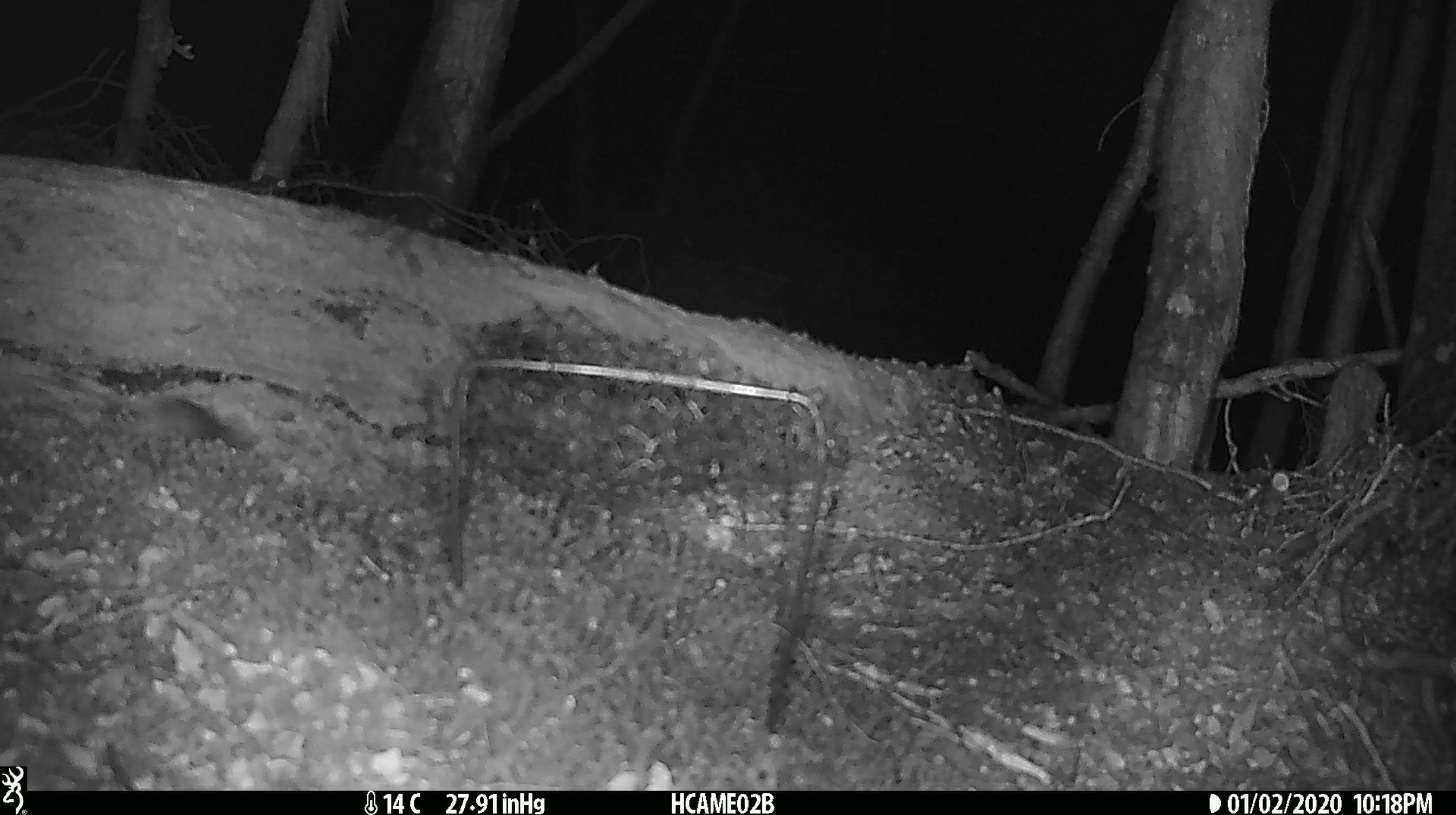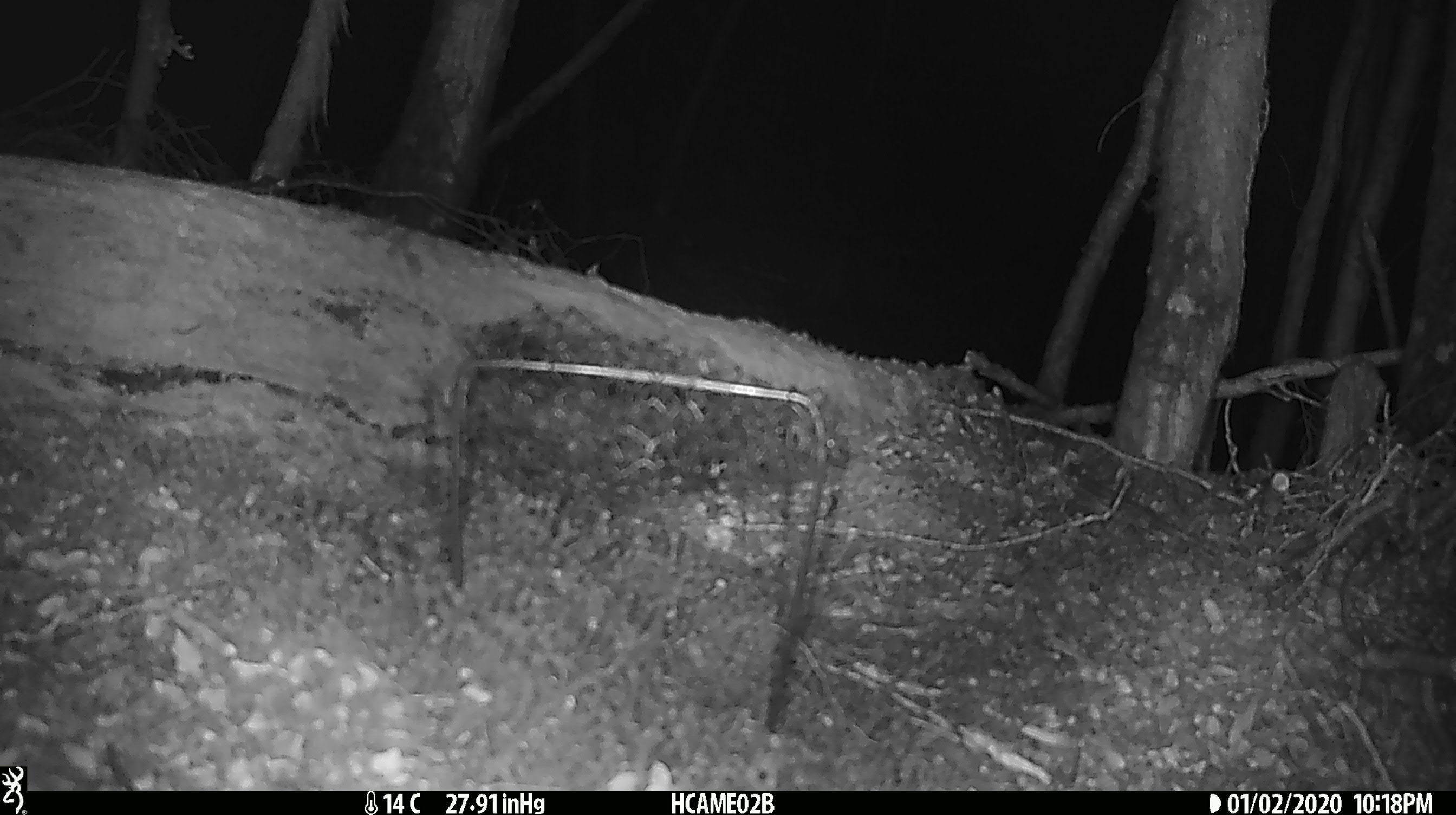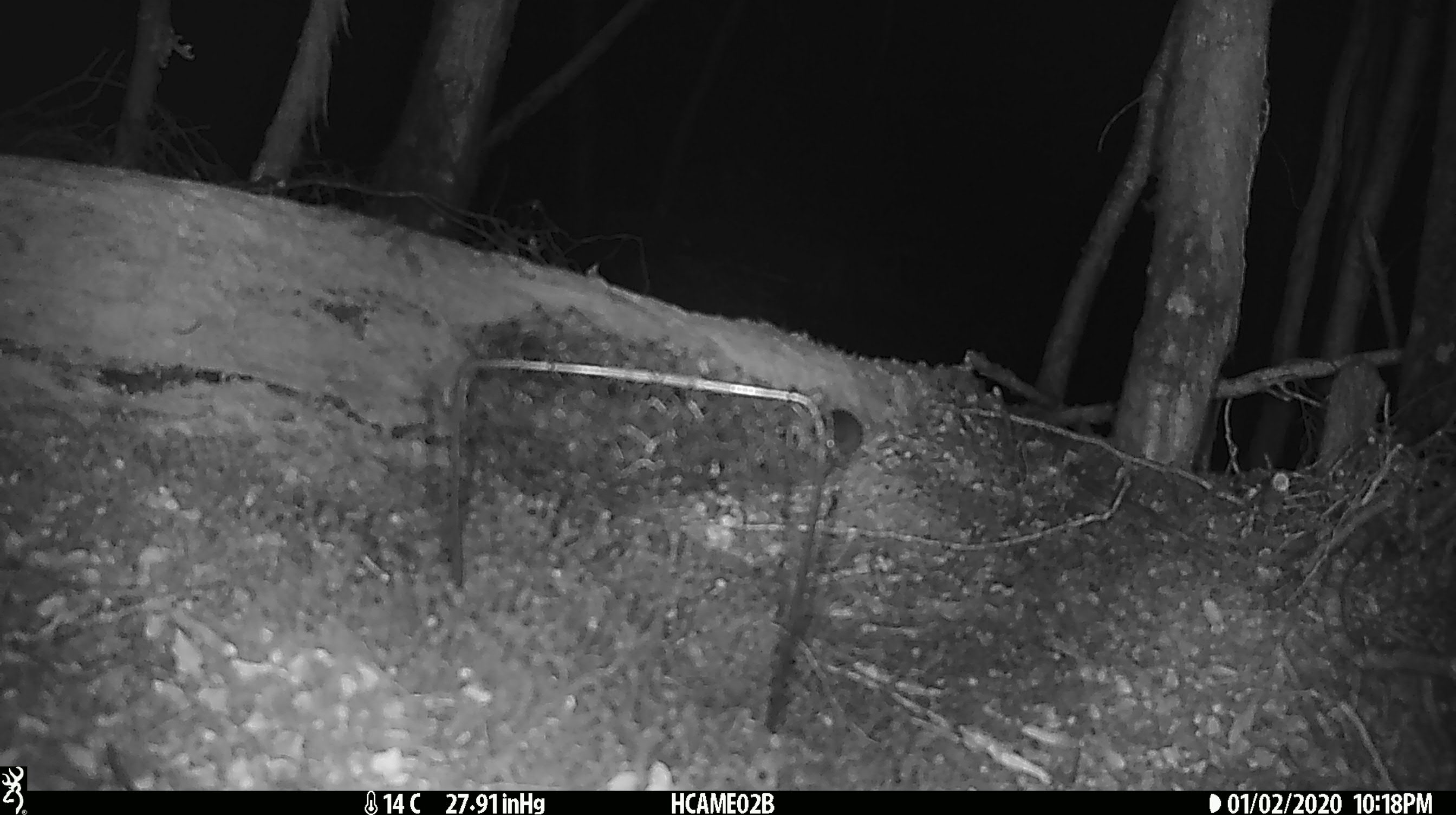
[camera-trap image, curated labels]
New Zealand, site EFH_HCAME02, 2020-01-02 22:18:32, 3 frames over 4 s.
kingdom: Animalia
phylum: Chordata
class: Mammalia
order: Rodentia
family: Muridae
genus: Mus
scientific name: Mus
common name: mouse